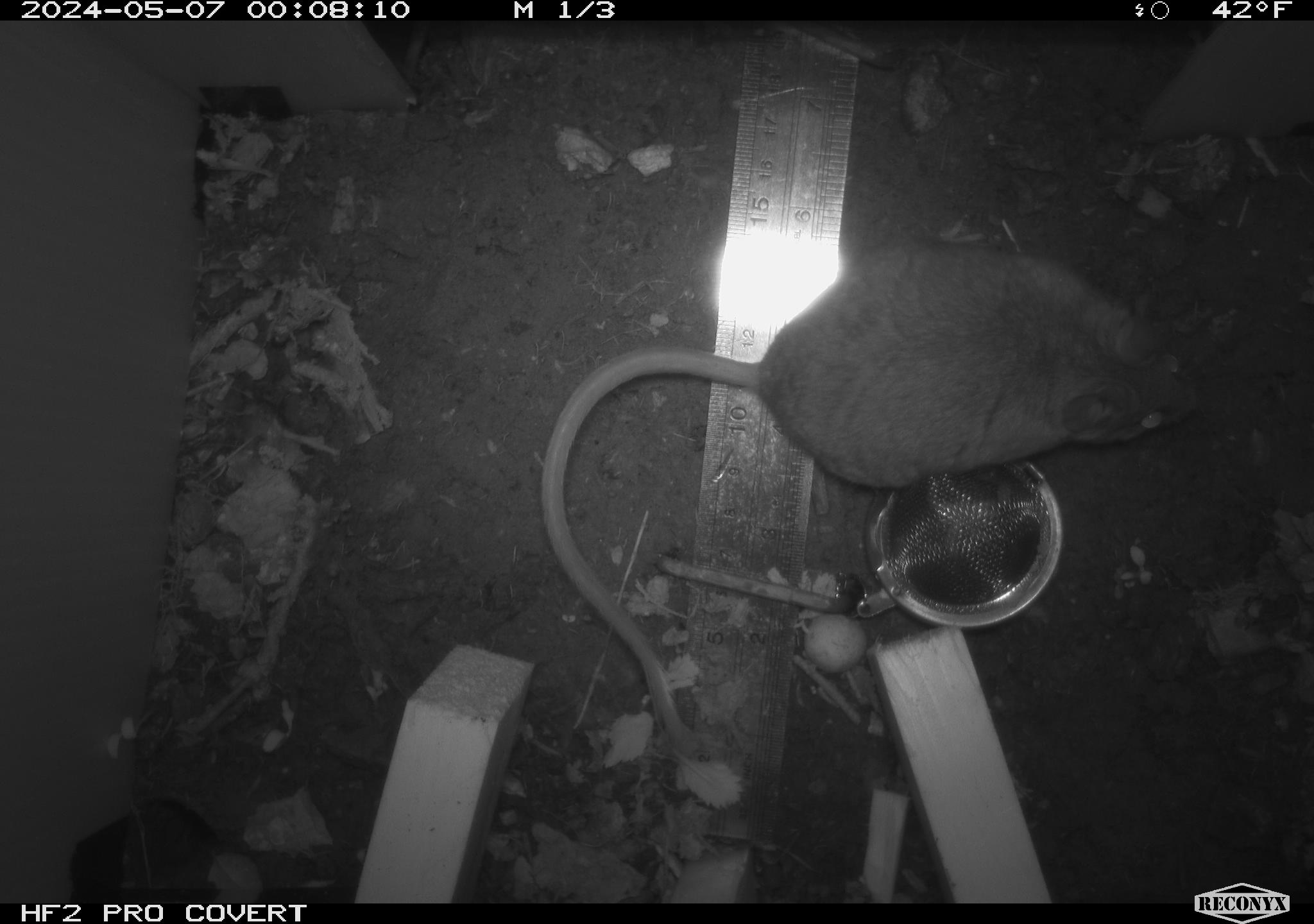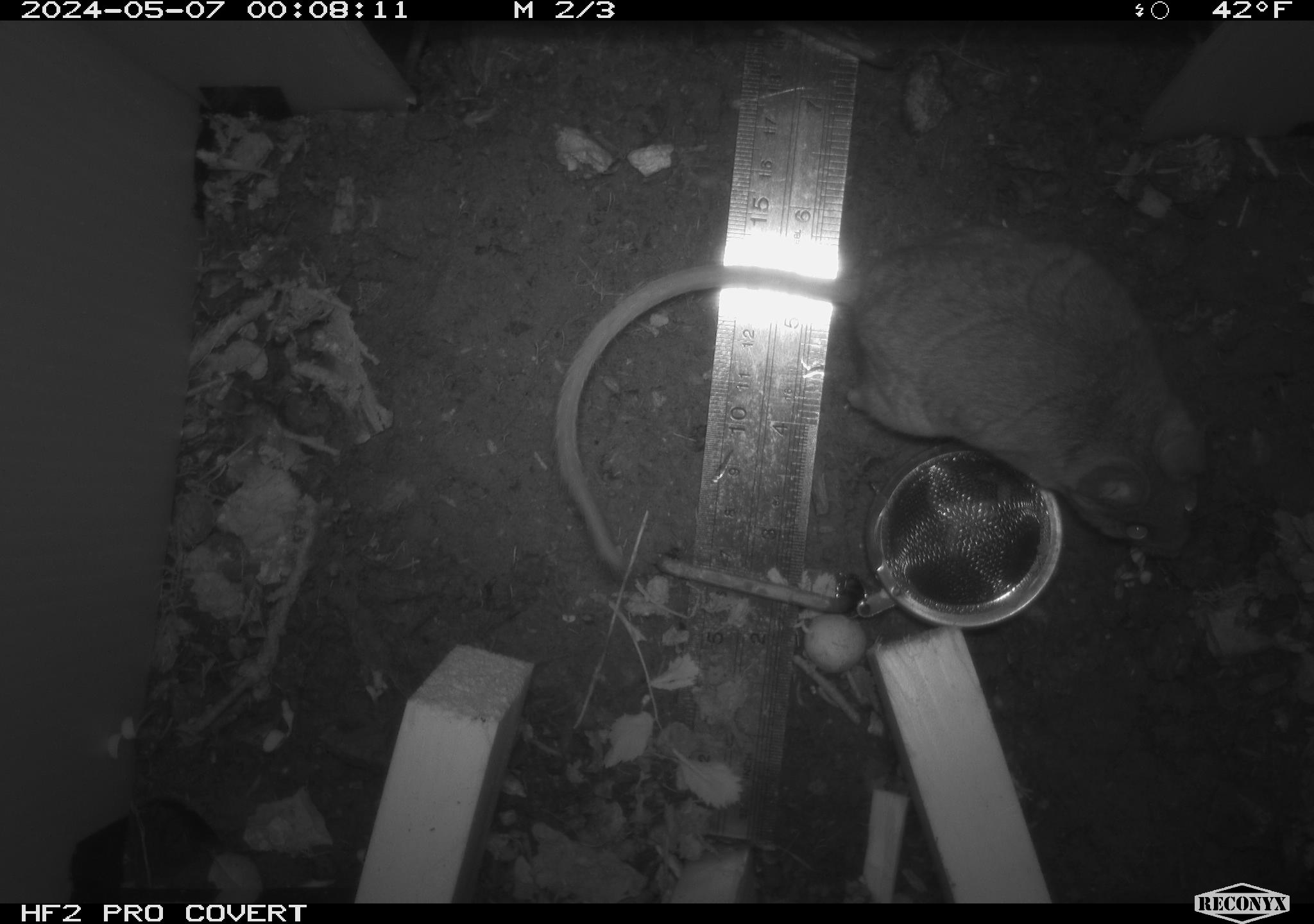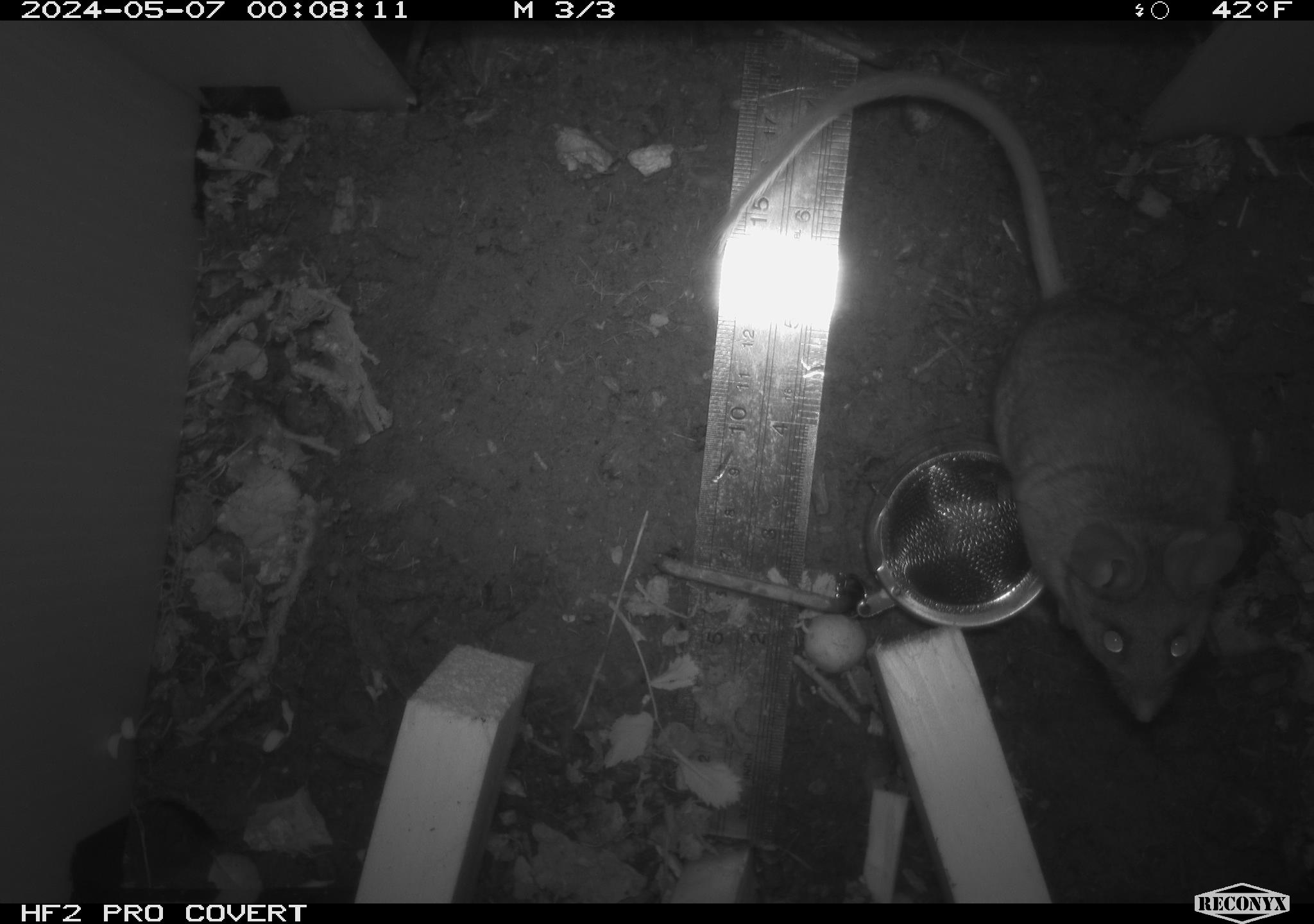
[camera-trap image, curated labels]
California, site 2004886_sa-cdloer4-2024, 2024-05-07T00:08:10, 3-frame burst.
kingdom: Animalia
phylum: Chordata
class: Mammalia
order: Rodentia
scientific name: Rodentia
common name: mouse species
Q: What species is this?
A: Mouse species (Rodentia).